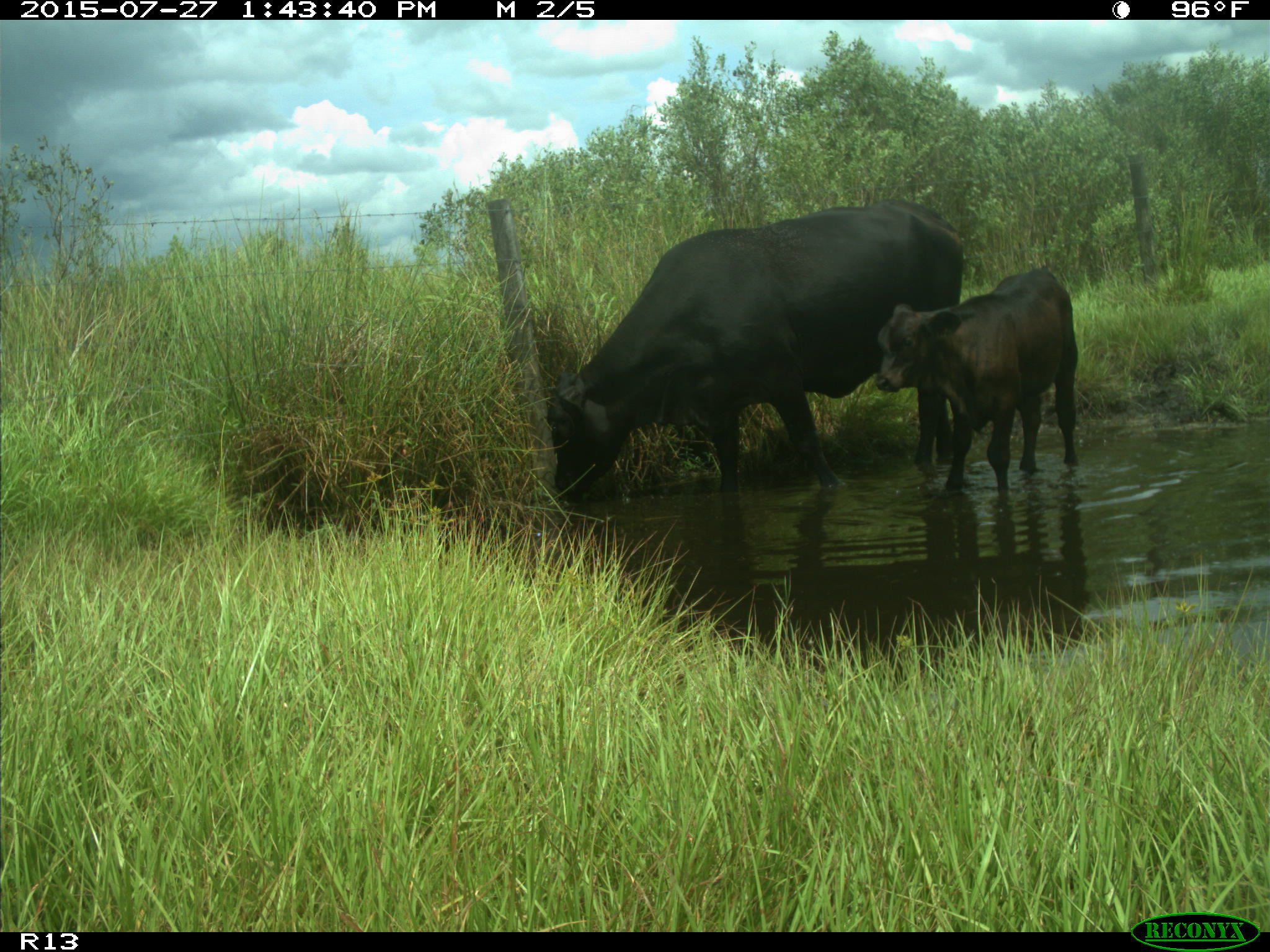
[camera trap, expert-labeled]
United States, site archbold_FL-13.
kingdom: Animalia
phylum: Chordata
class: Mammalia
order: Artiodactyla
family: Bovidae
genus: Bos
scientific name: Bos taurus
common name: domestic cow